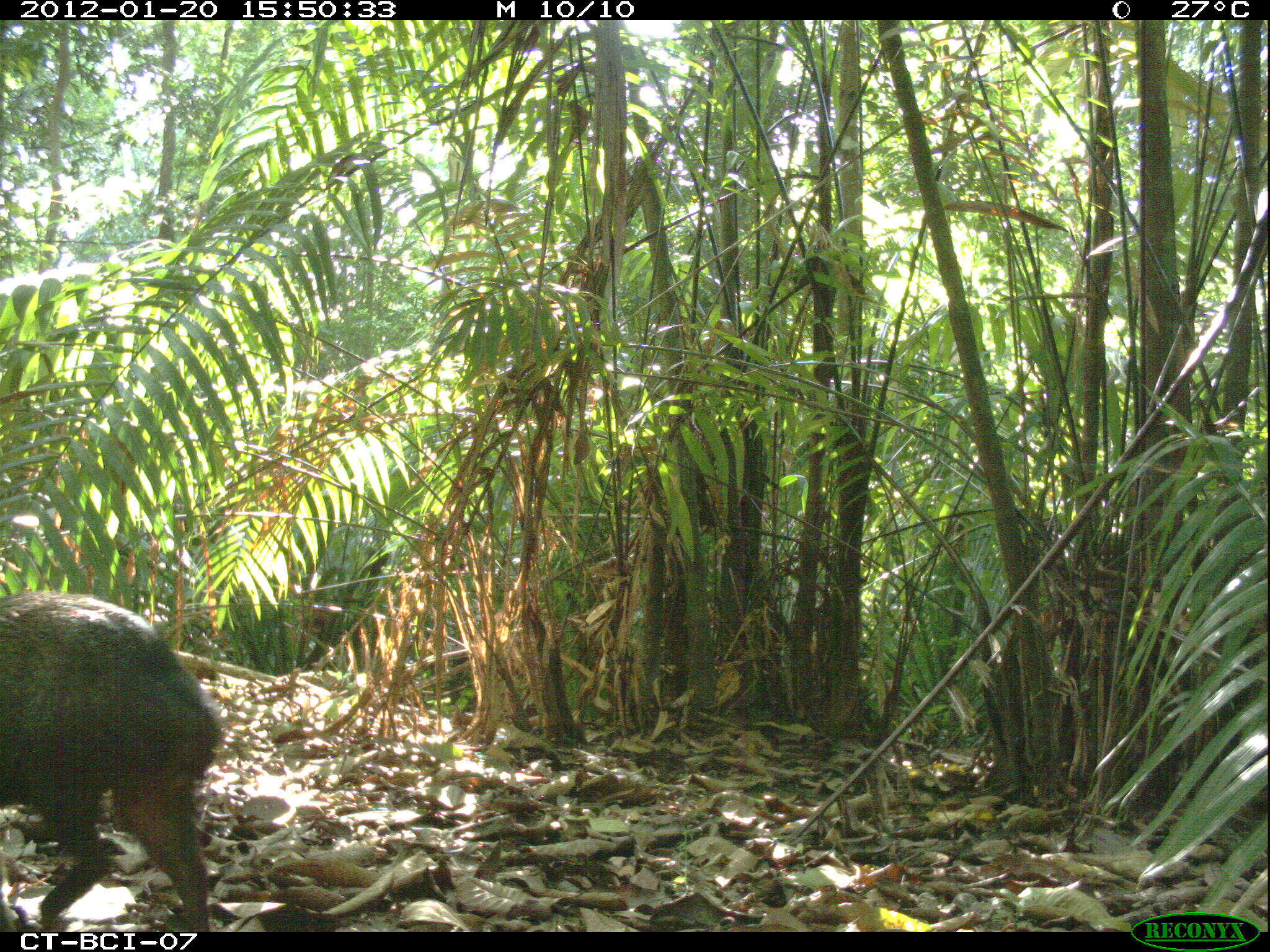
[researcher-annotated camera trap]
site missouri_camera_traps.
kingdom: Animalia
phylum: Chordata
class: Mammalia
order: Artiodactyla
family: Tayassuidae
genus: Pecari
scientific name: Pecari tajacu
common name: collared peccary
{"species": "collared peccary (Pecari tajacu)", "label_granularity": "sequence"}